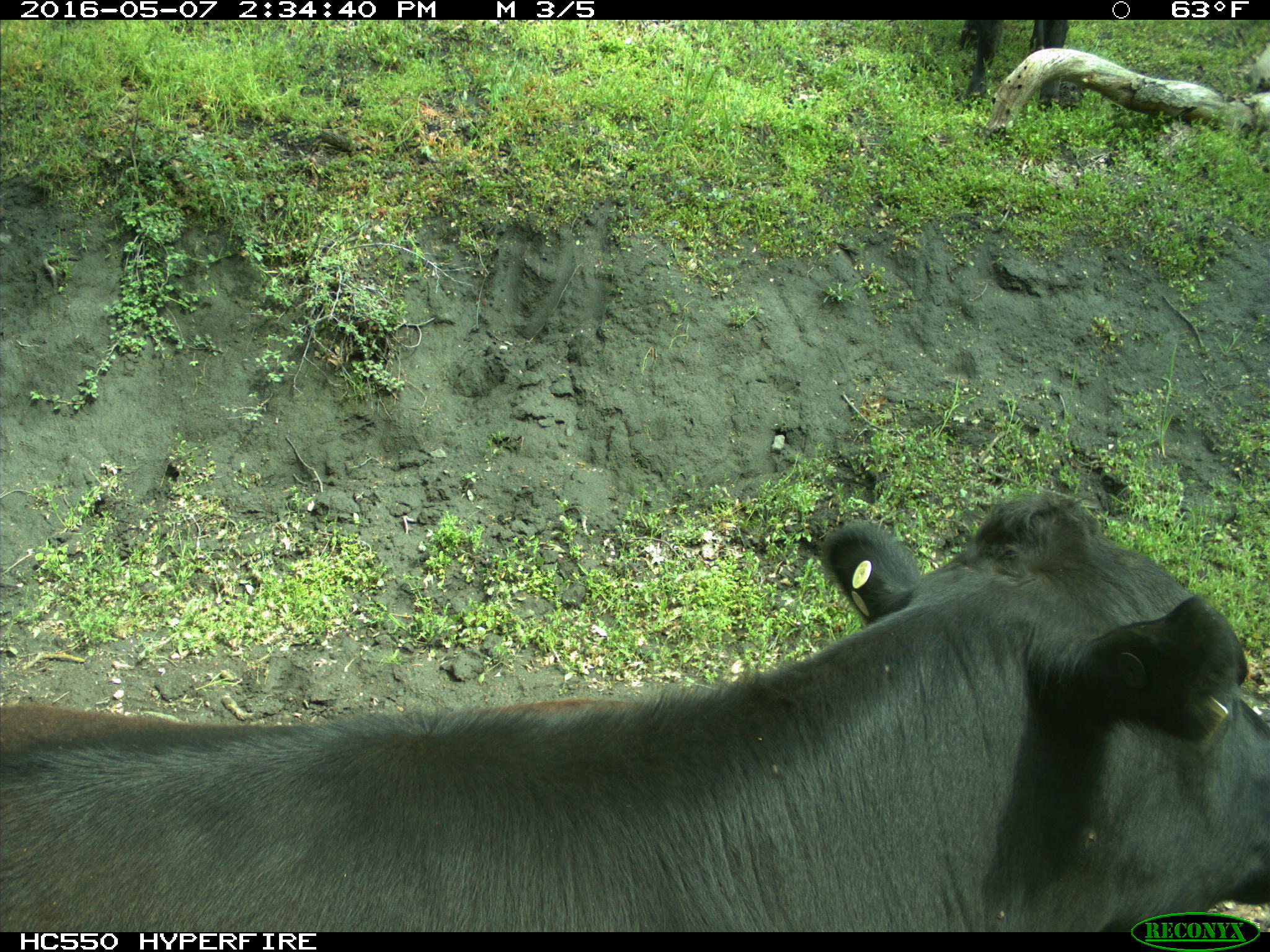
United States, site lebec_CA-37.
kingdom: Animalia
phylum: Chordata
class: Mammalia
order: Artiodactyla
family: Bovidae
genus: Bos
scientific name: Bos taurus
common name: domestic cow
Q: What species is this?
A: Bos taurus (domestic cow).